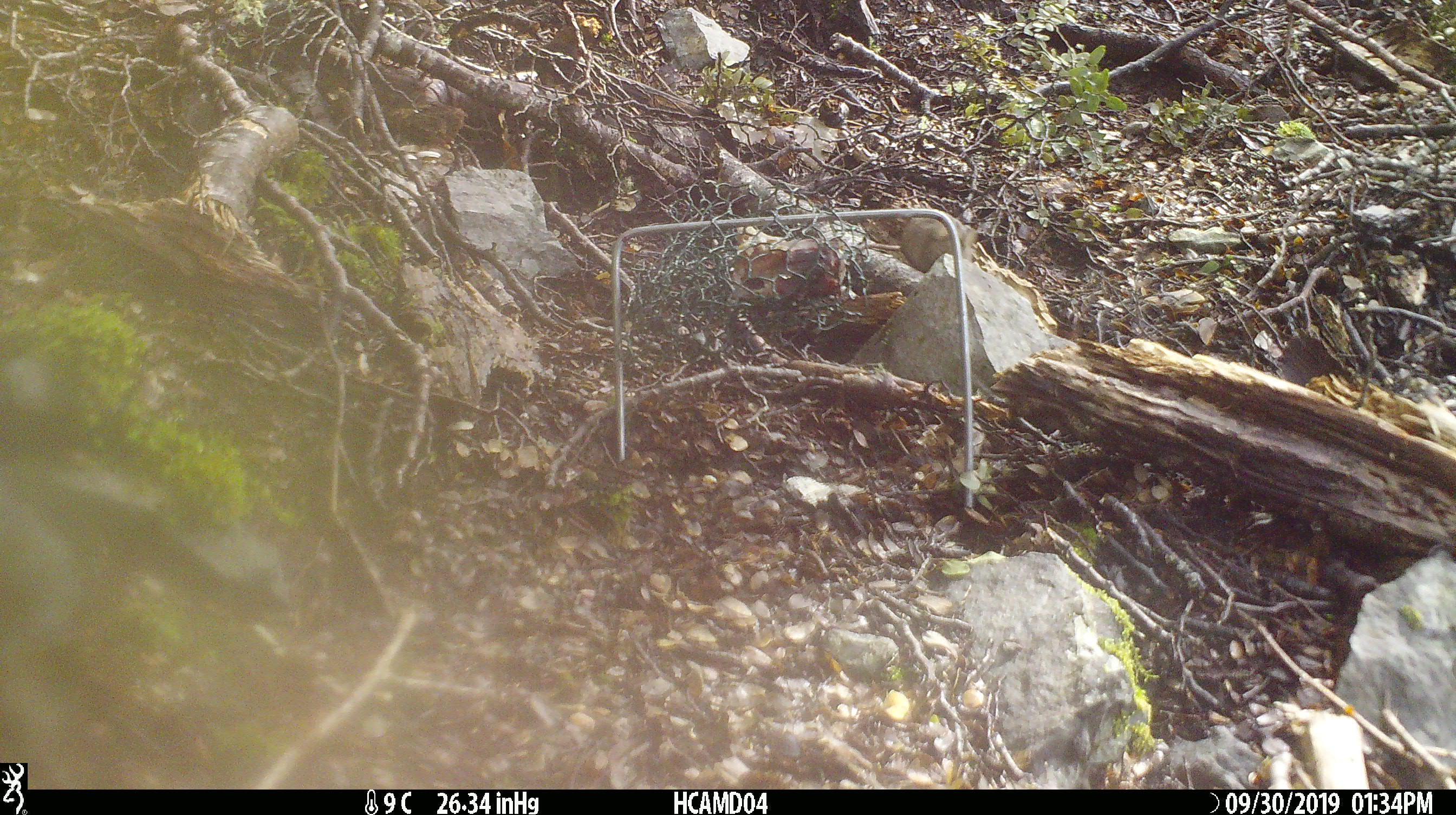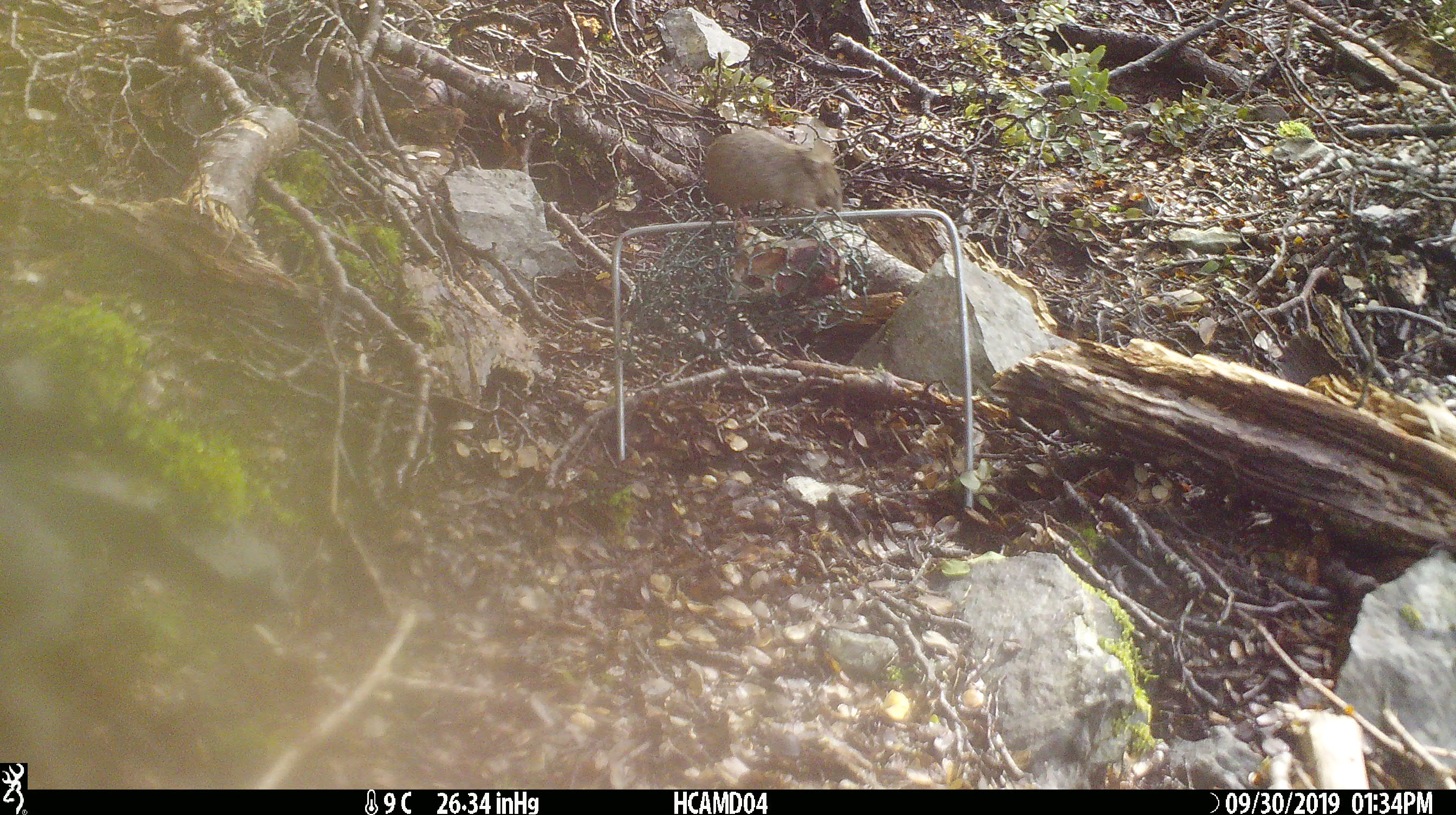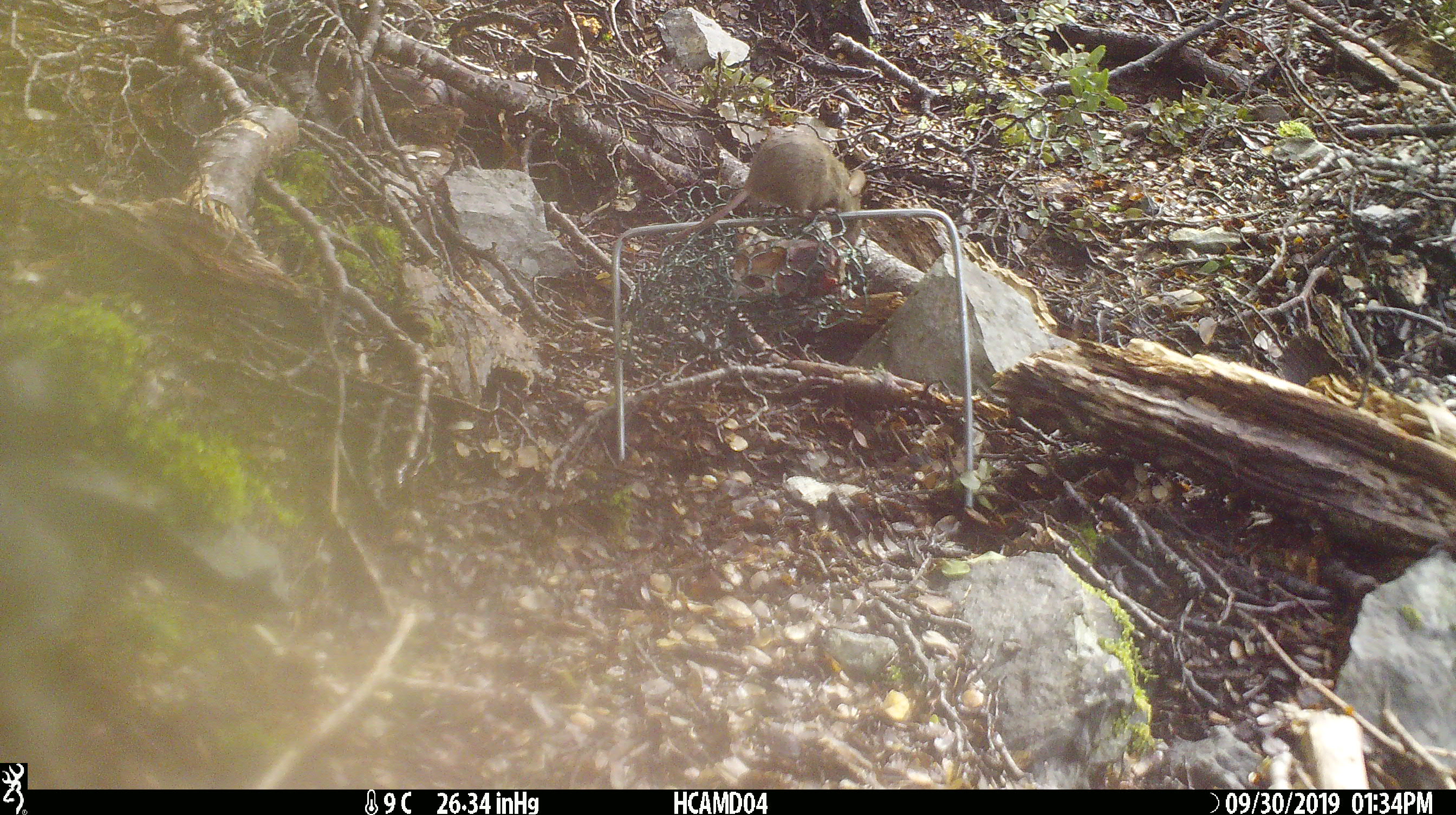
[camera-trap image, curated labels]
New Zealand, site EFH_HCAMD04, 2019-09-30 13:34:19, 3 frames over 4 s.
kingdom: Animalia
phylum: Chordata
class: Mammalia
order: Rodentia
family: Muridae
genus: Mus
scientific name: Mus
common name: mouse